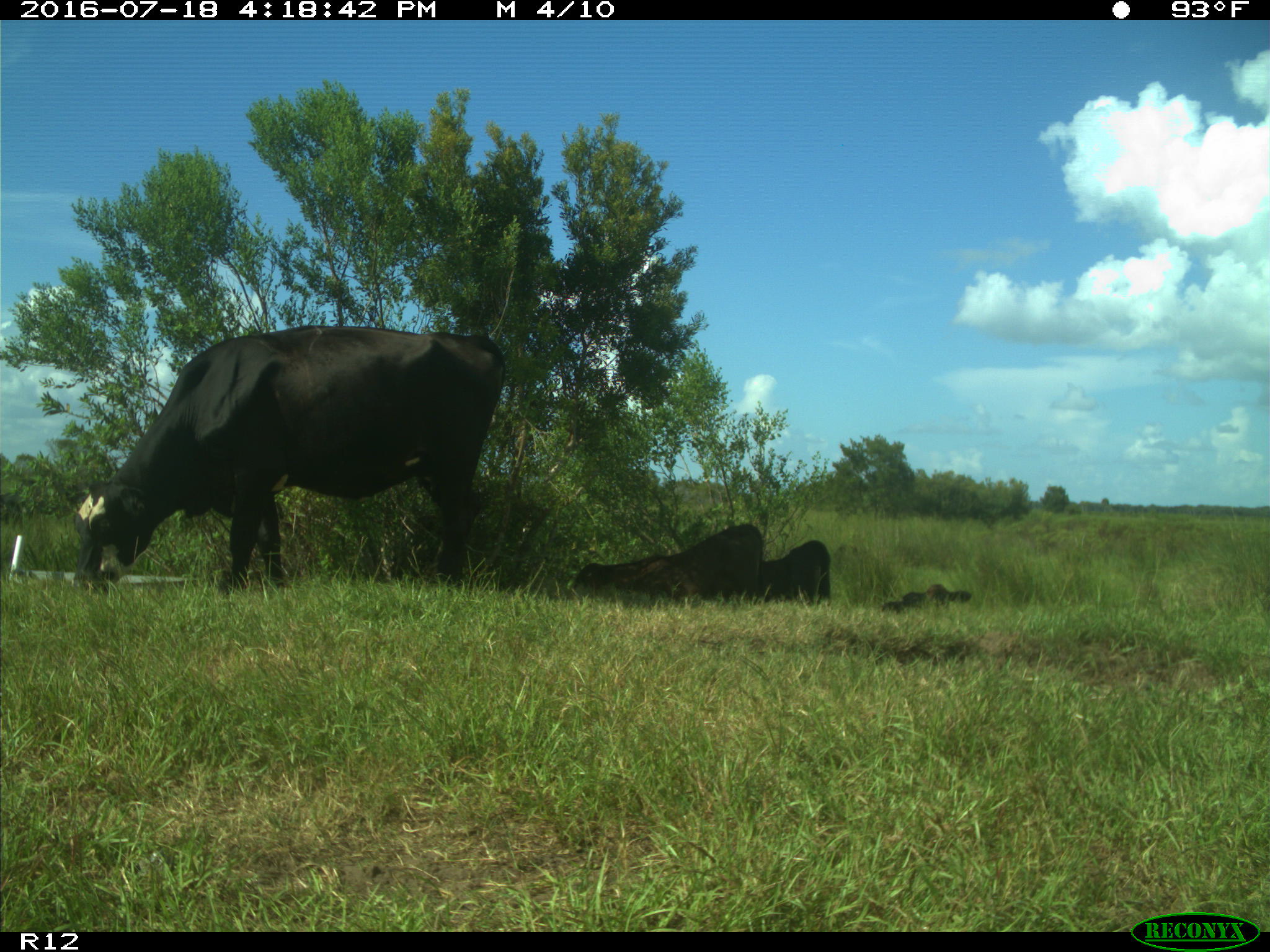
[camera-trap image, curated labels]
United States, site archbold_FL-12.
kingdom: Animalia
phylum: Chordata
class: Mammalia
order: Artiodactyla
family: Bovidae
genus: Bos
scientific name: Bos taurus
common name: domestic cow